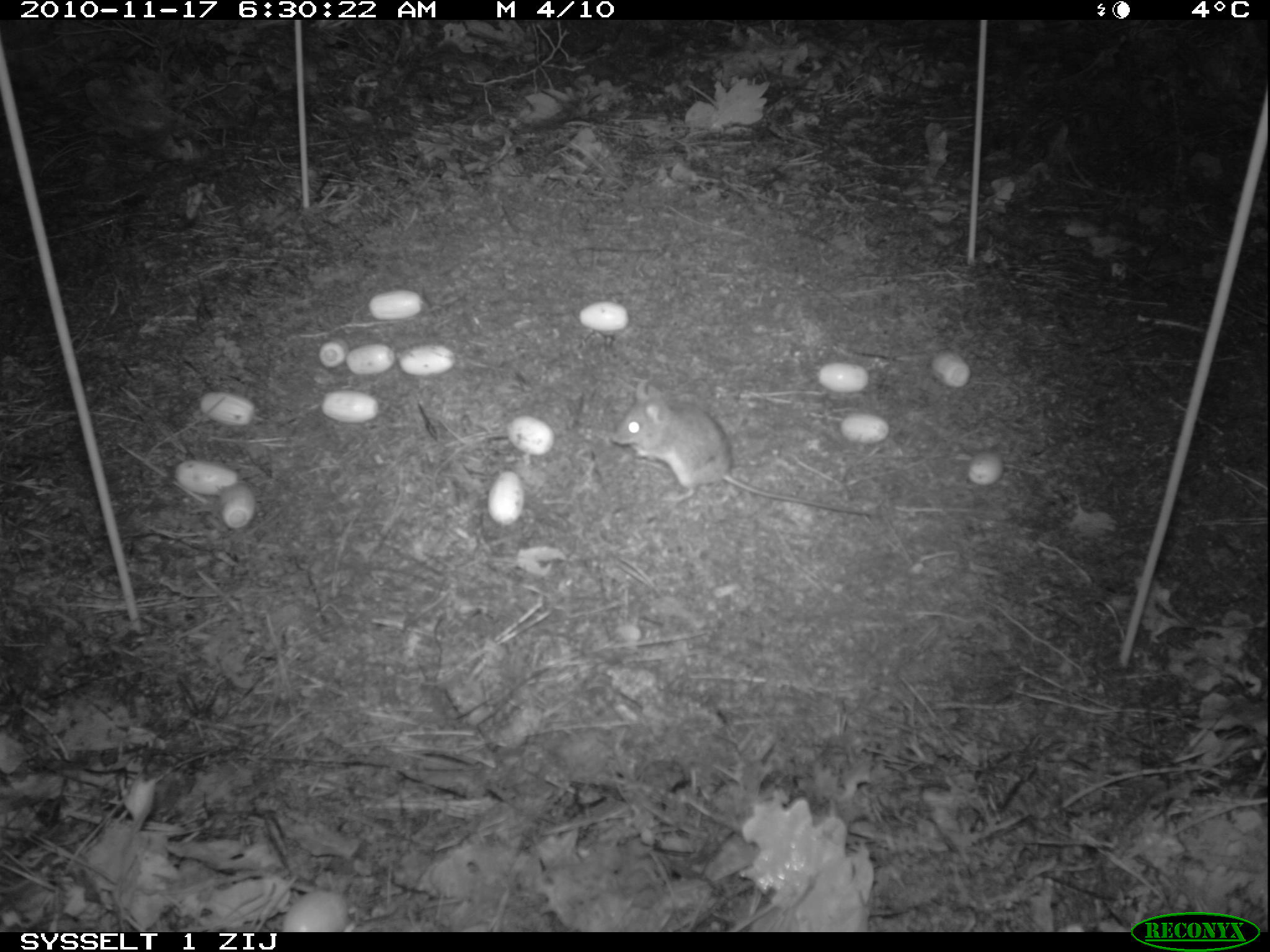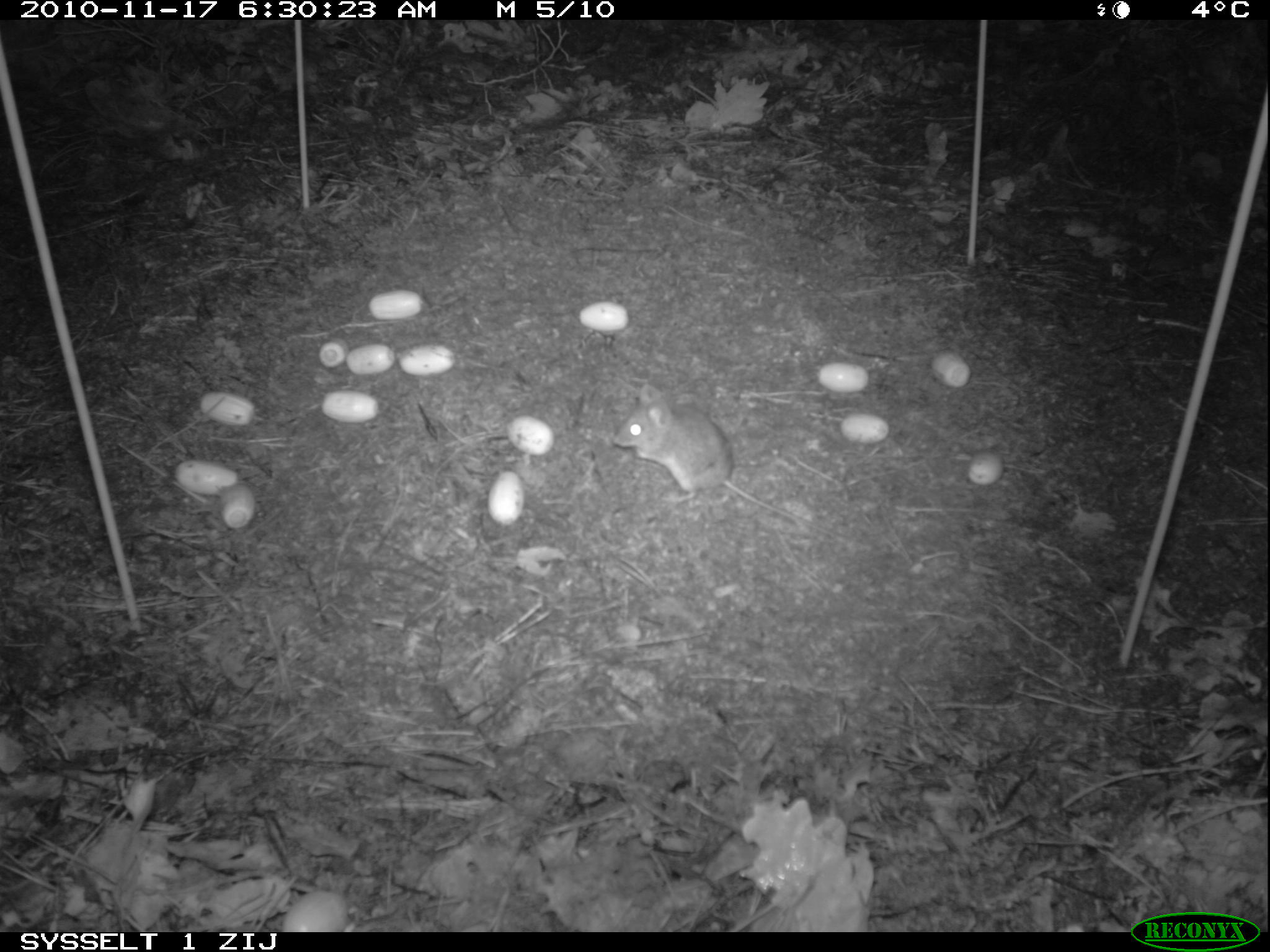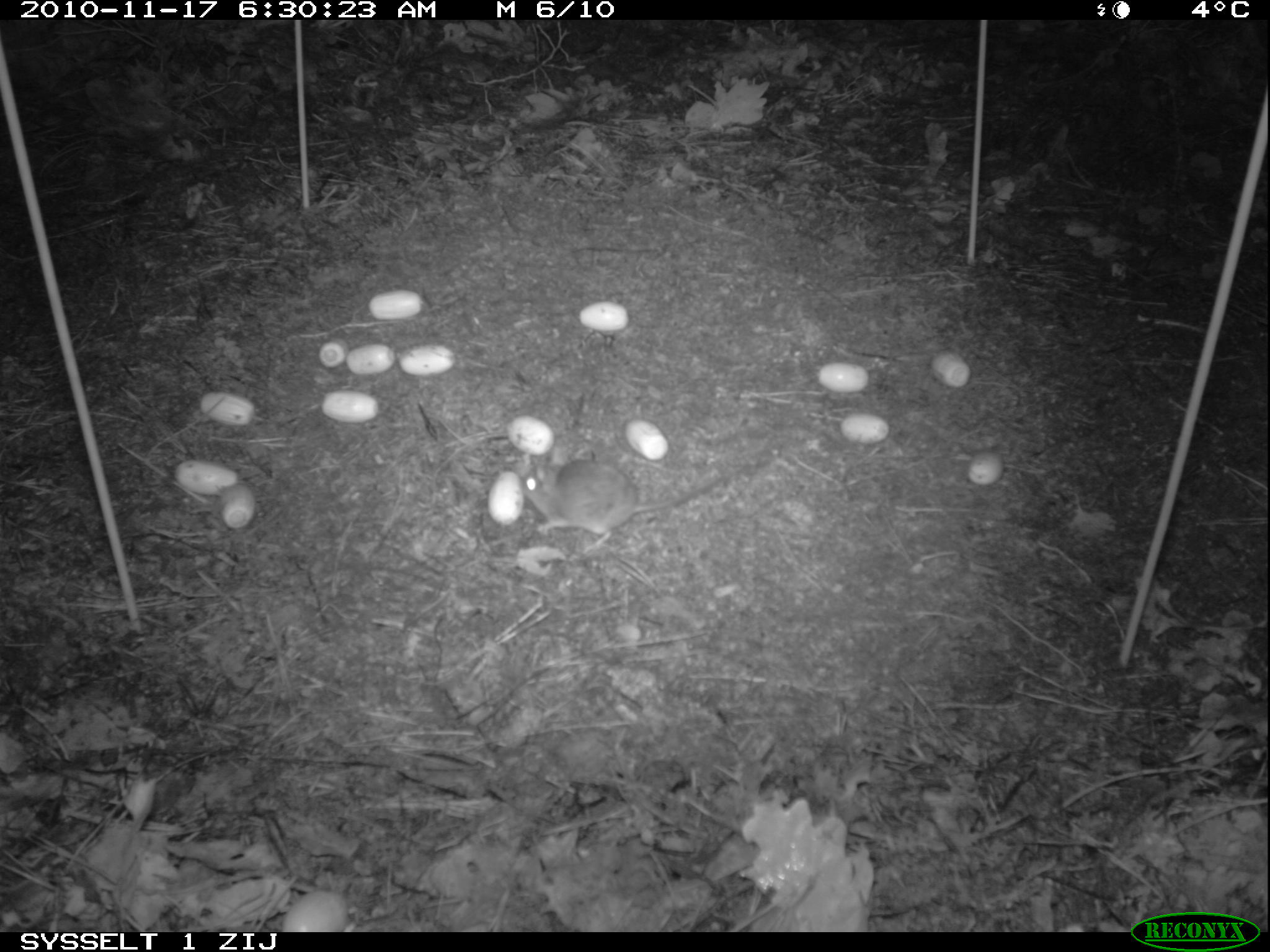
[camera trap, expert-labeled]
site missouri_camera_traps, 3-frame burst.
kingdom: Animalia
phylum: Chordata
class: Mammalia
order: Rodentia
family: Muridae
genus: Apodemus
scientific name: Apodemus sylvaticus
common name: wood mouse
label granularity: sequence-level